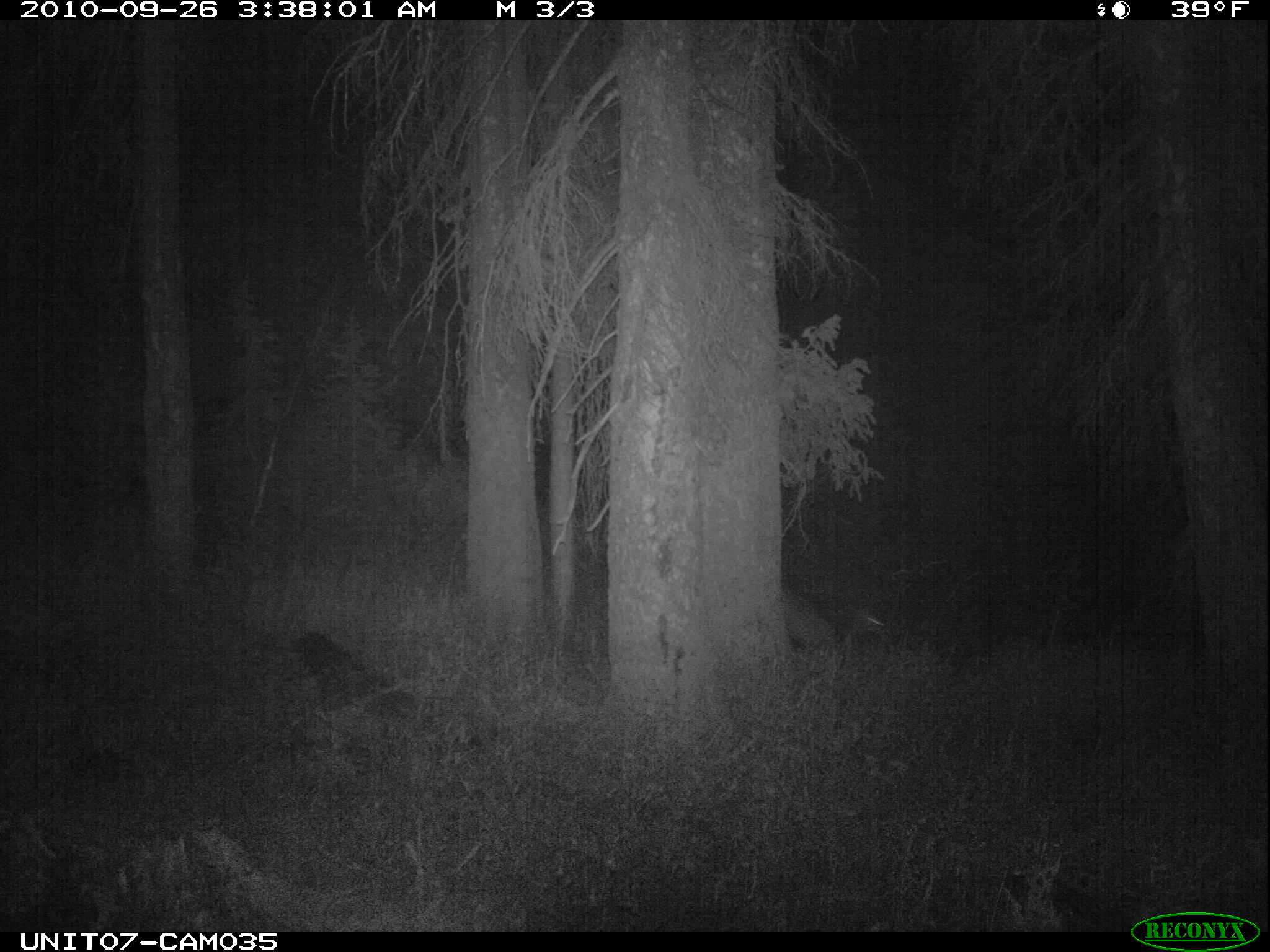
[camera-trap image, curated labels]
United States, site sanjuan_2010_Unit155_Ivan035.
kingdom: Animalia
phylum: Chordata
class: Mammalia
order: Artiodactyla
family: Cervidae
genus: Odocoileus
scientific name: Odocoileus hemionus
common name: mule deer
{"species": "Odocoileus hemionus (mule deer)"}